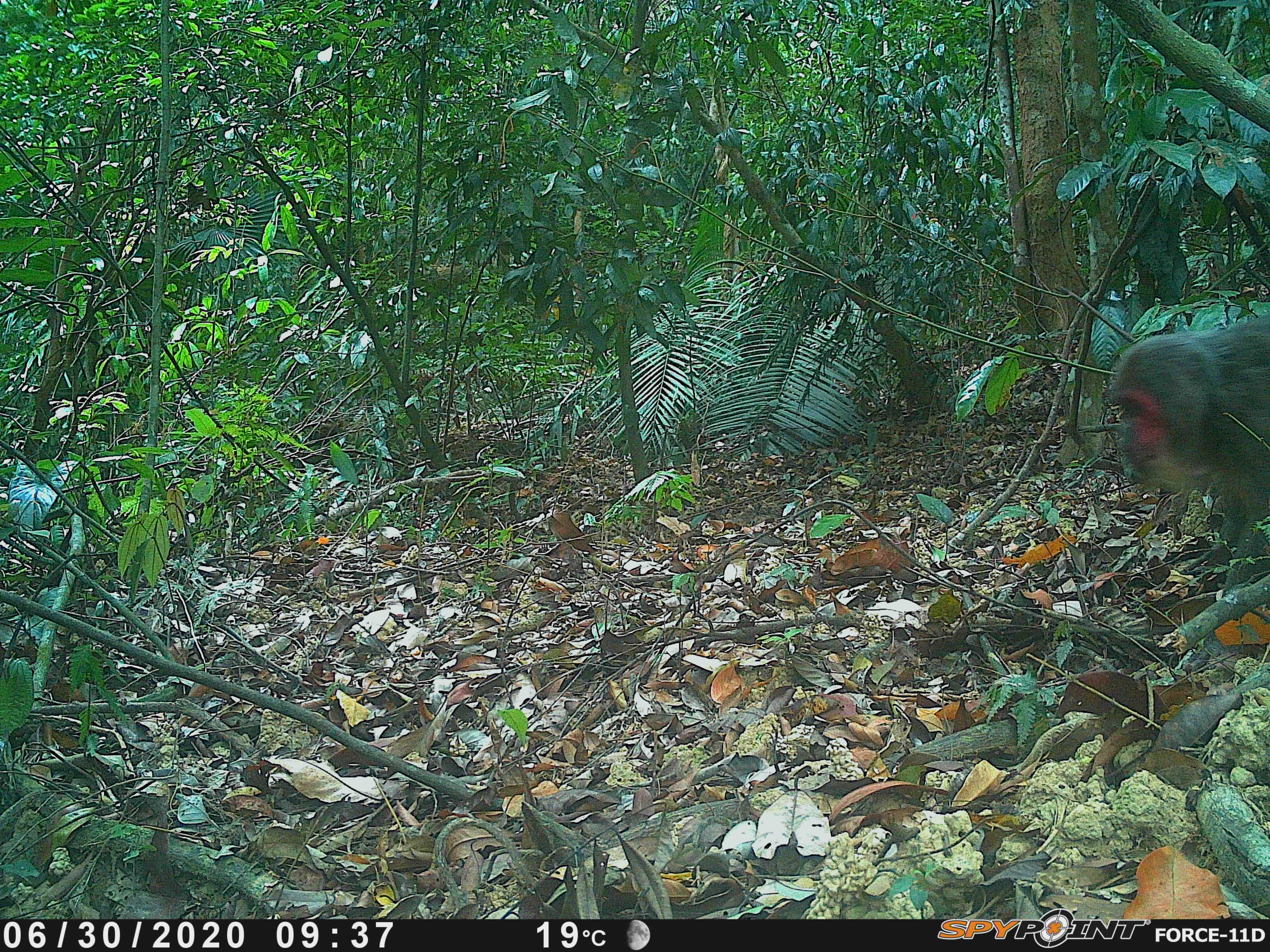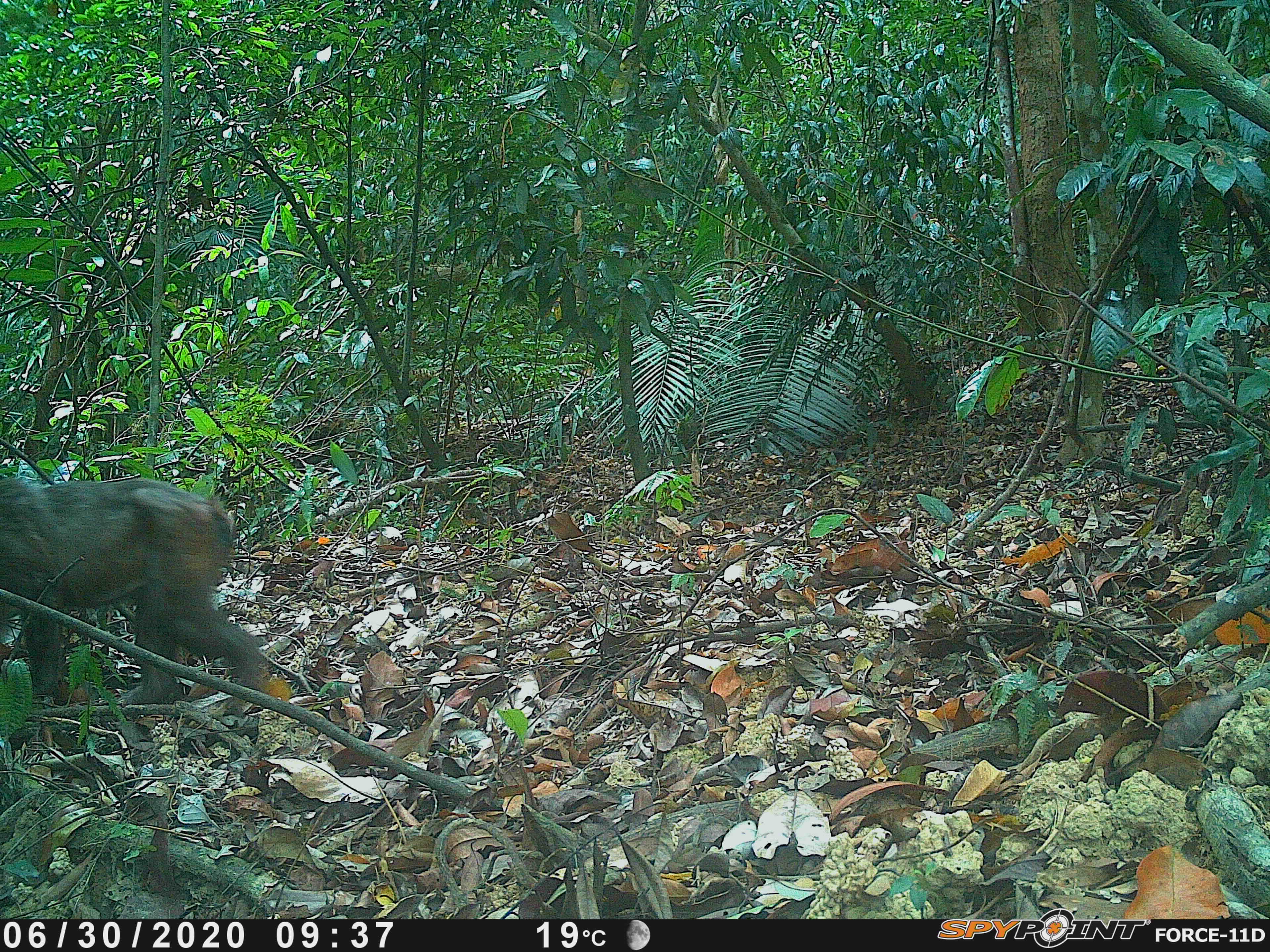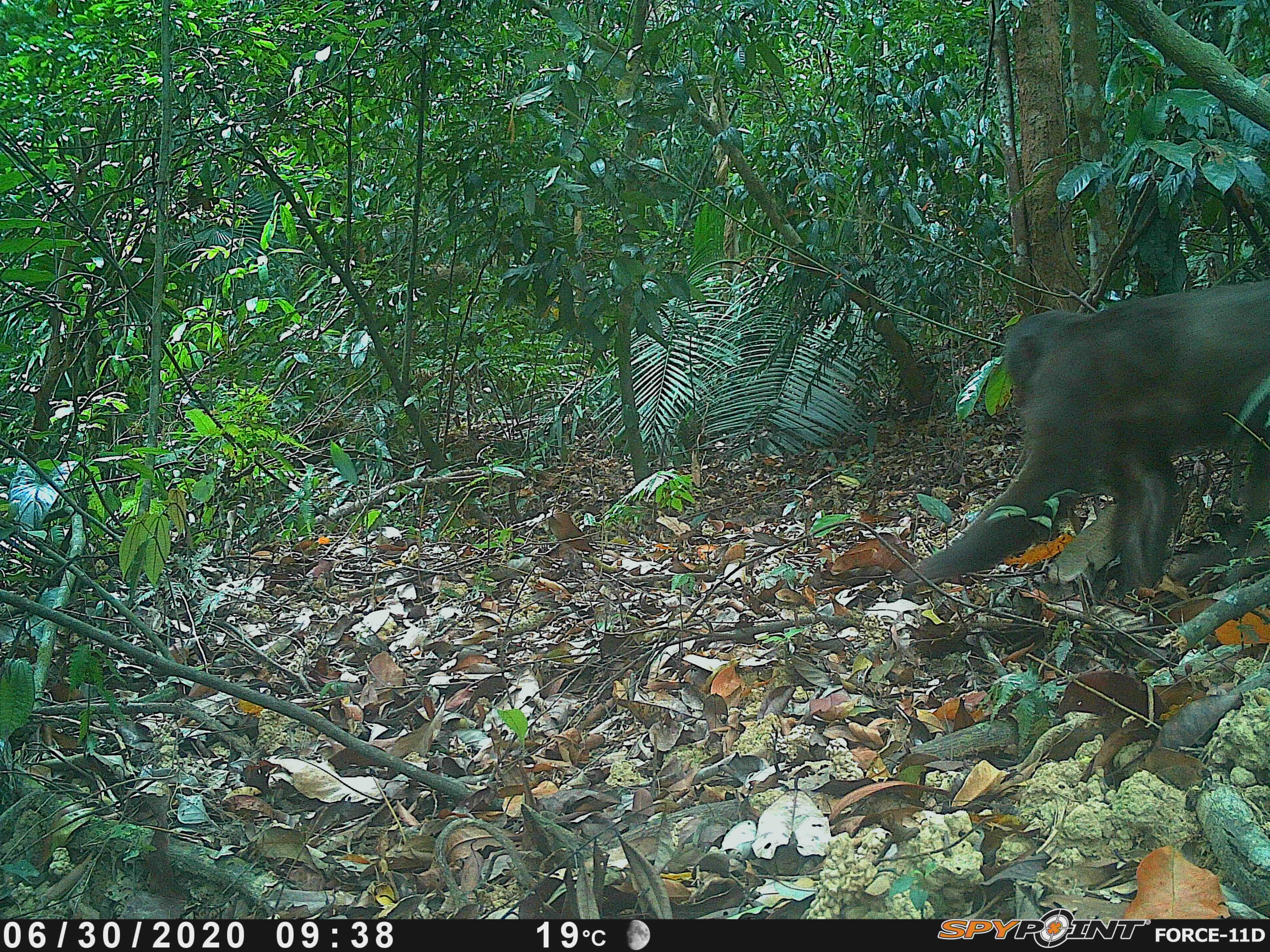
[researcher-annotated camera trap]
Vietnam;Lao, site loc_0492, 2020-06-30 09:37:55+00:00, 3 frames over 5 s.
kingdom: Animalia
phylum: Chordata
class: Mammalia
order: Primates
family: Cercopithecidae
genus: Macaca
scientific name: Macaca arctoides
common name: stump-tailed macaque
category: stump tailed macaque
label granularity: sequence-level